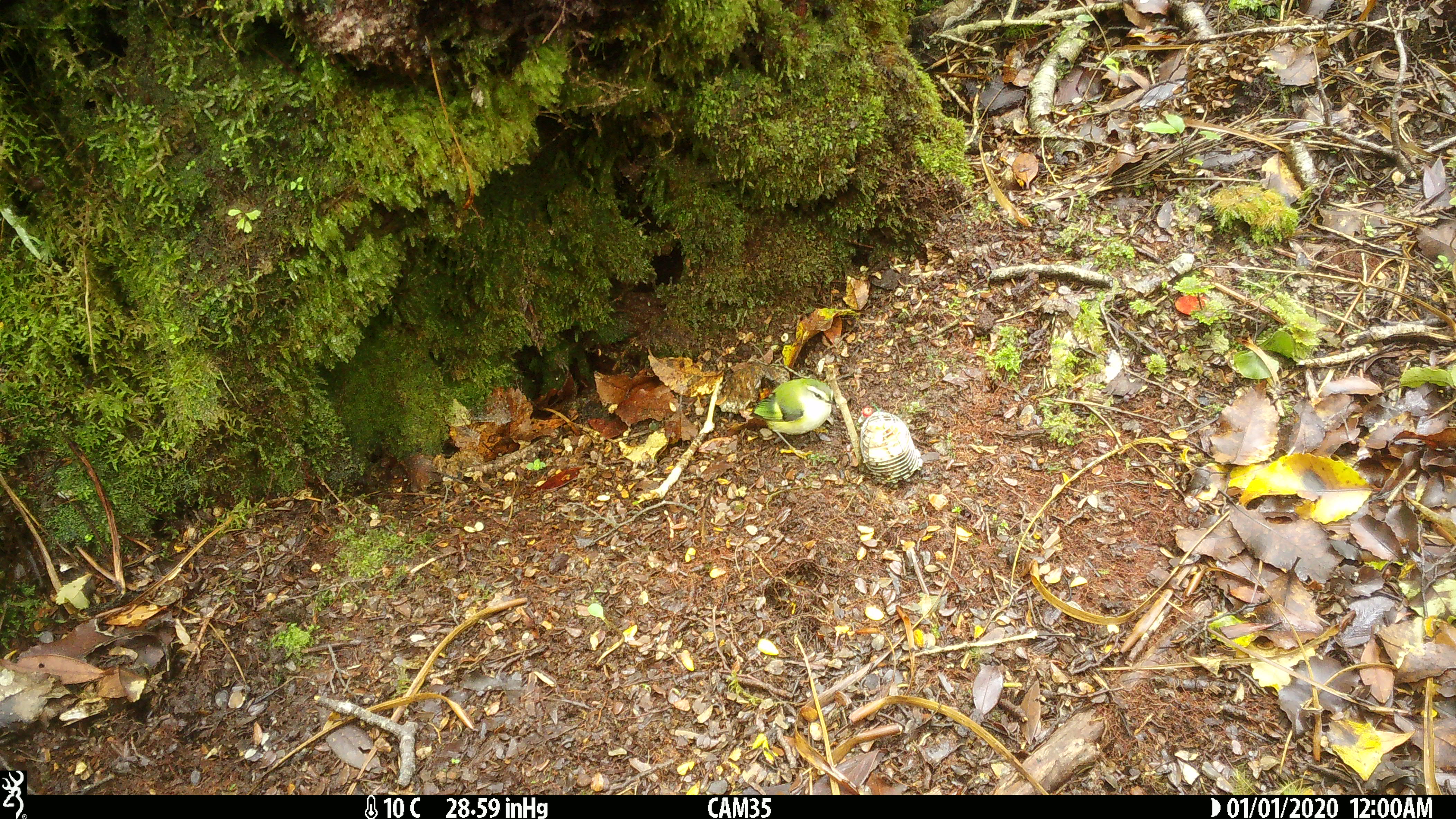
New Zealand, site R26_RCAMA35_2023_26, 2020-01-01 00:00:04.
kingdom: Animalia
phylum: Chordata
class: Aves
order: Passeriformes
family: Acanthisittidae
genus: Acanthisitta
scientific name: Acanthisitta chloris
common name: rifleman